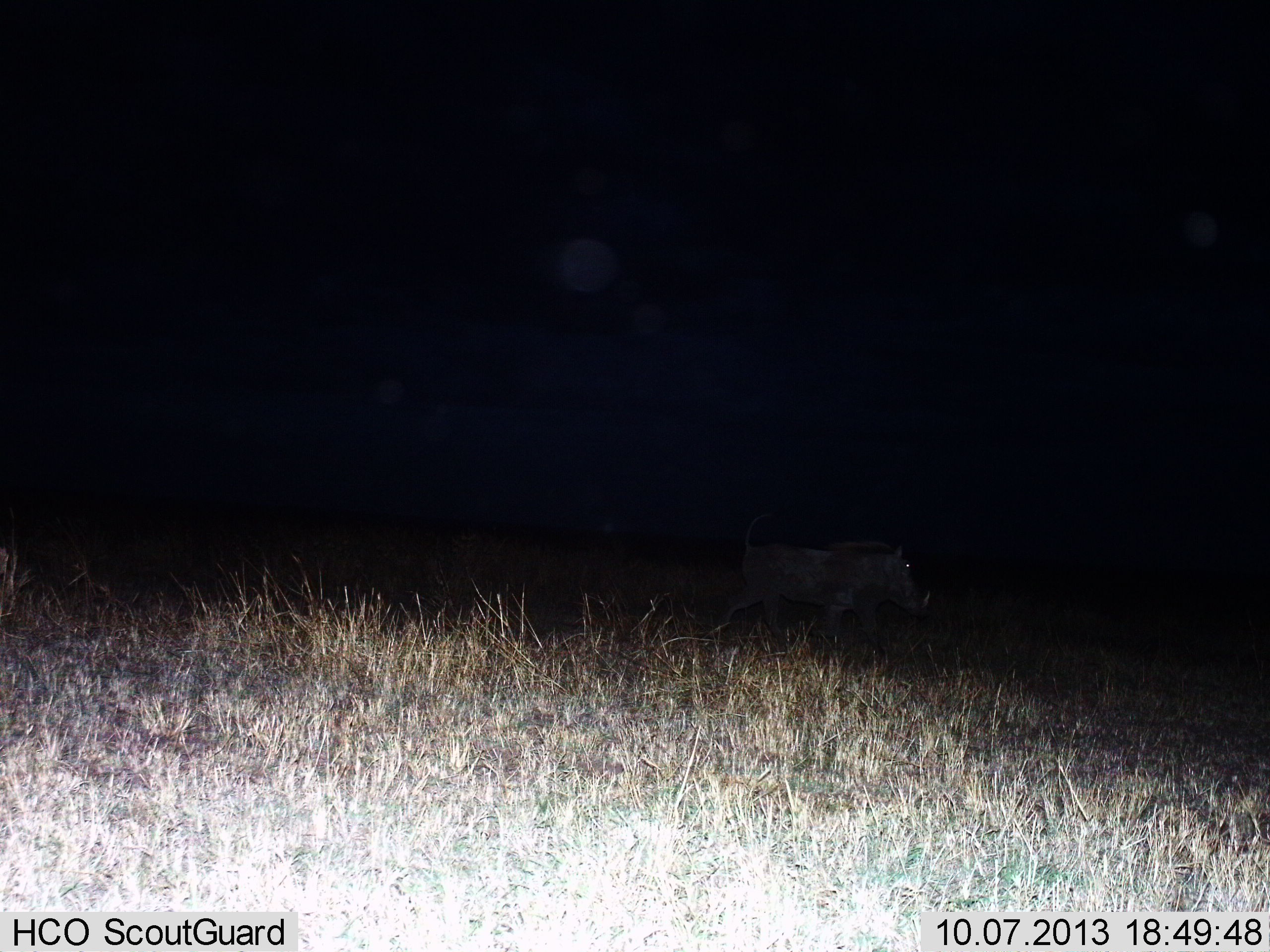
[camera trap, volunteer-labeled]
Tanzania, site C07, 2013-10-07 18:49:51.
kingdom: Animalia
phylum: Chordata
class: Mammalia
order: Artiodactyla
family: Suidae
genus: Phacochoerus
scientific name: Phacochoerus africanus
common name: warthog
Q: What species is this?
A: Warthog (Phacochoerus africanus).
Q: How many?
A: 1.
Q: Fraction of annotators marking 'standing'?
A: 20%.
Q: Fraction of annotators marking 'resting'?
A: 0%.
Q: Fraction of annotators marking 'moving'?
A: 80%.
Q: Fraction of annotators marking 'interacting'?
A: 0%.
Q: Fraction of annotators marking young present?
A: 0%.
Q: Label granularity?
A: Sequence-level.